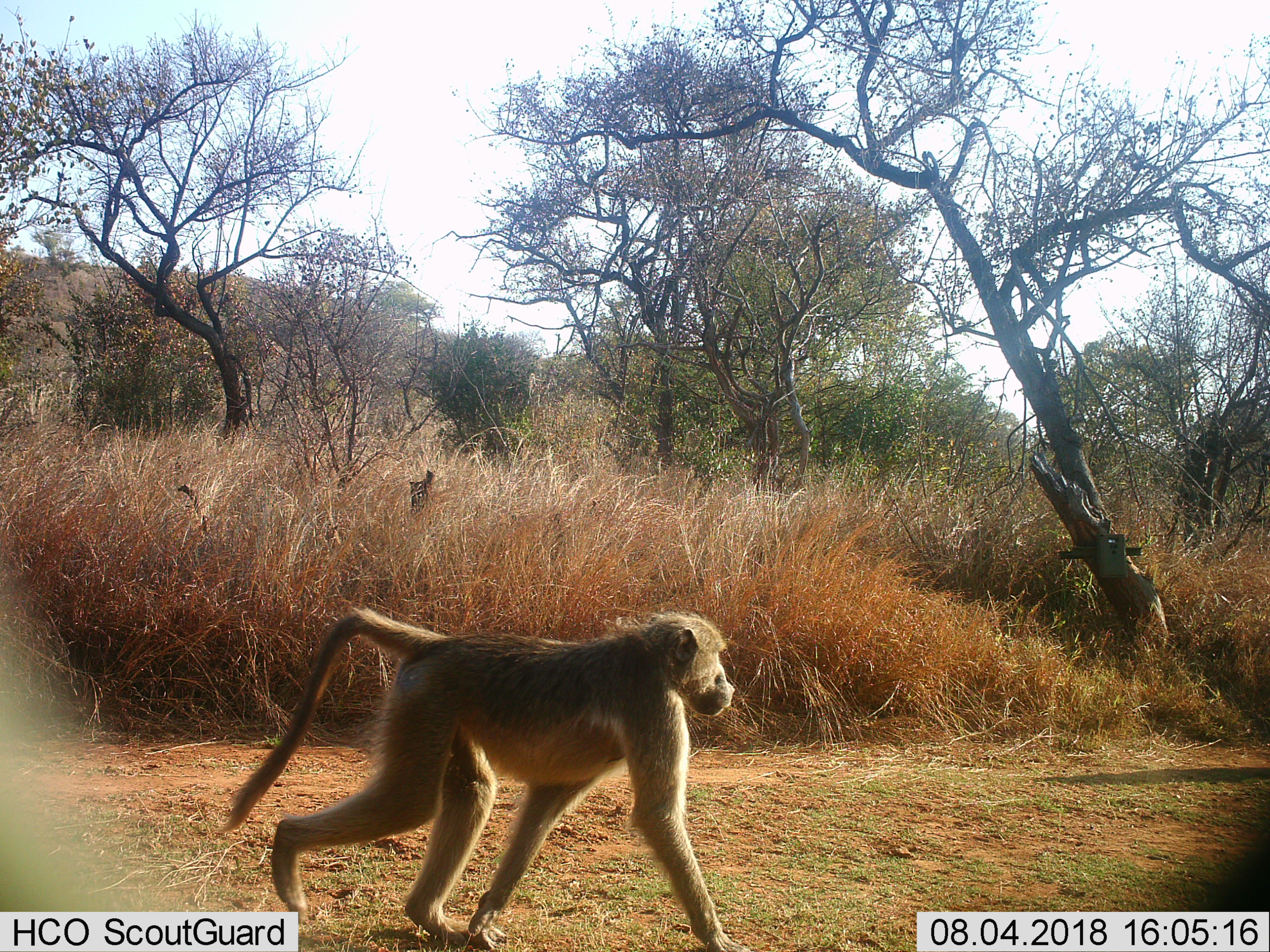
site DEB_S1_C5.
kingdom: Animalia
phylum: Chordata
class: Mammalia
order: Primates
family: Cercopithecidae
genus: Papio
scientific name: Papio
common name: baboon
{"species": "baboon (Papio)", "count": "1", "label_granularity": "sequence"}